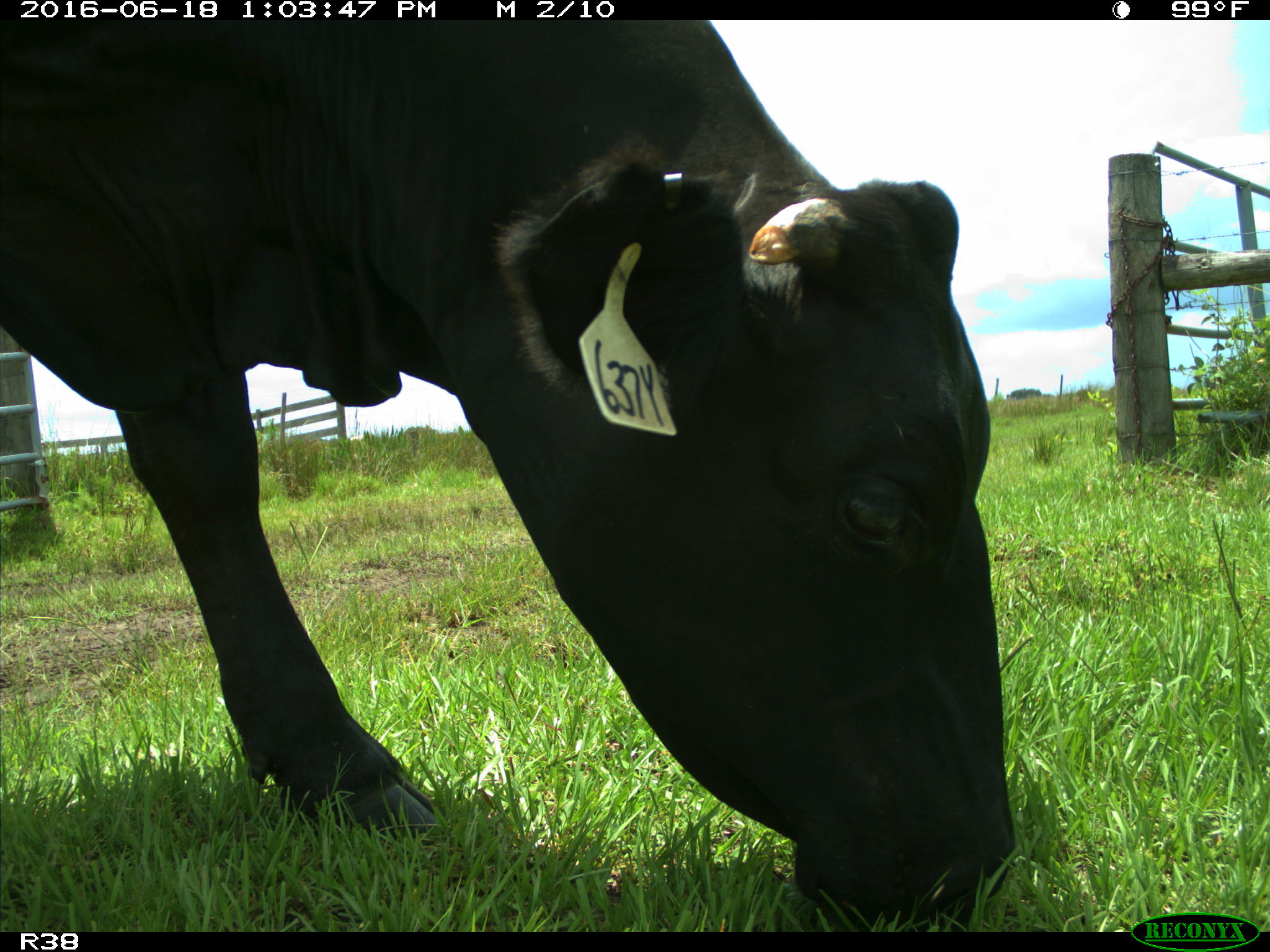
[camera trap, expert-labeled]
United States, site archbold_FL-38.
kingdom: Animalia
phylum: Chordata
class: Mammalia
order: Artiodactyla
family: Bovidae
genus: Bos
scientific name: Bos taurus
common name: domestic cow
Bos taurus (domestic cow).